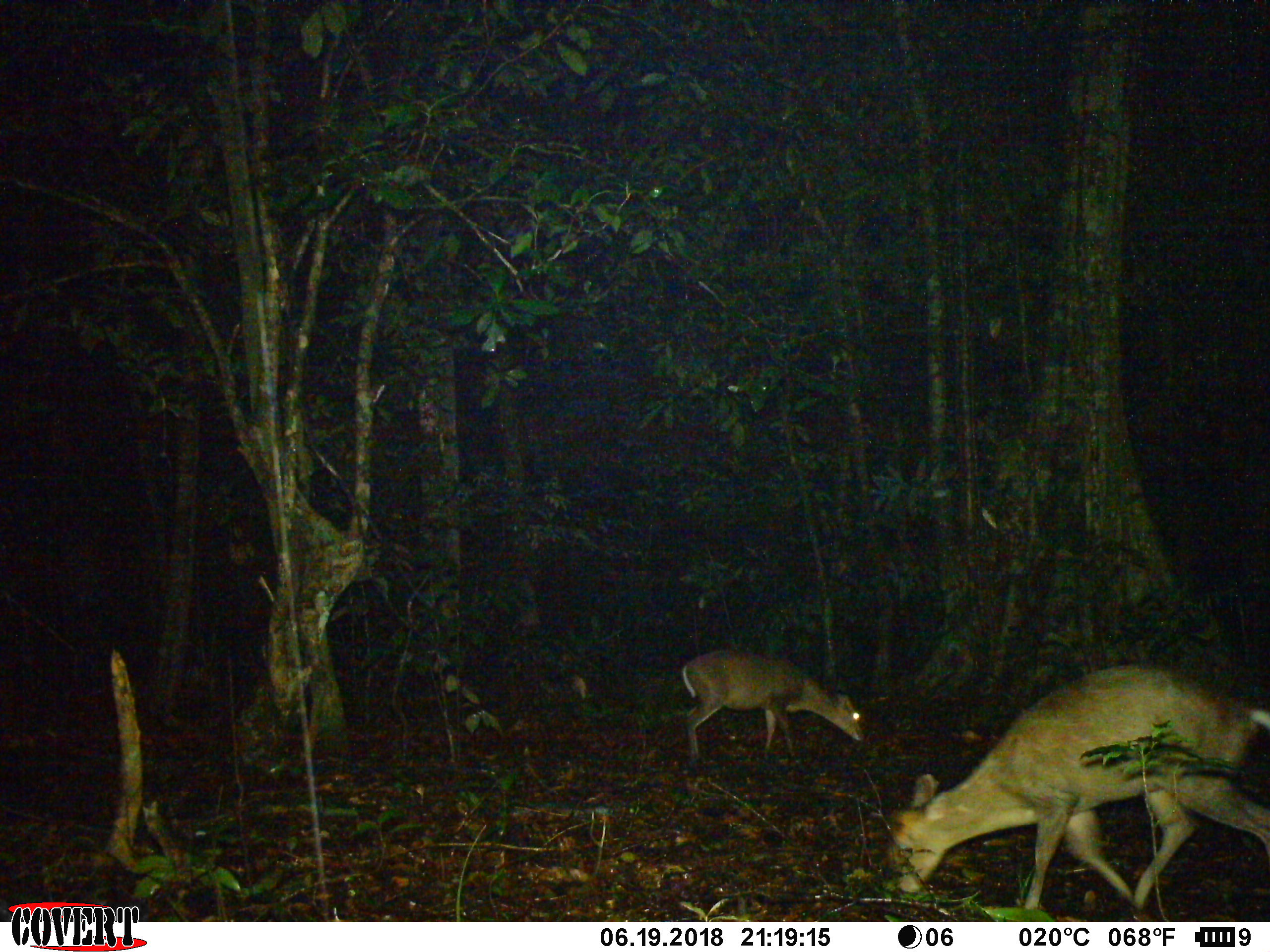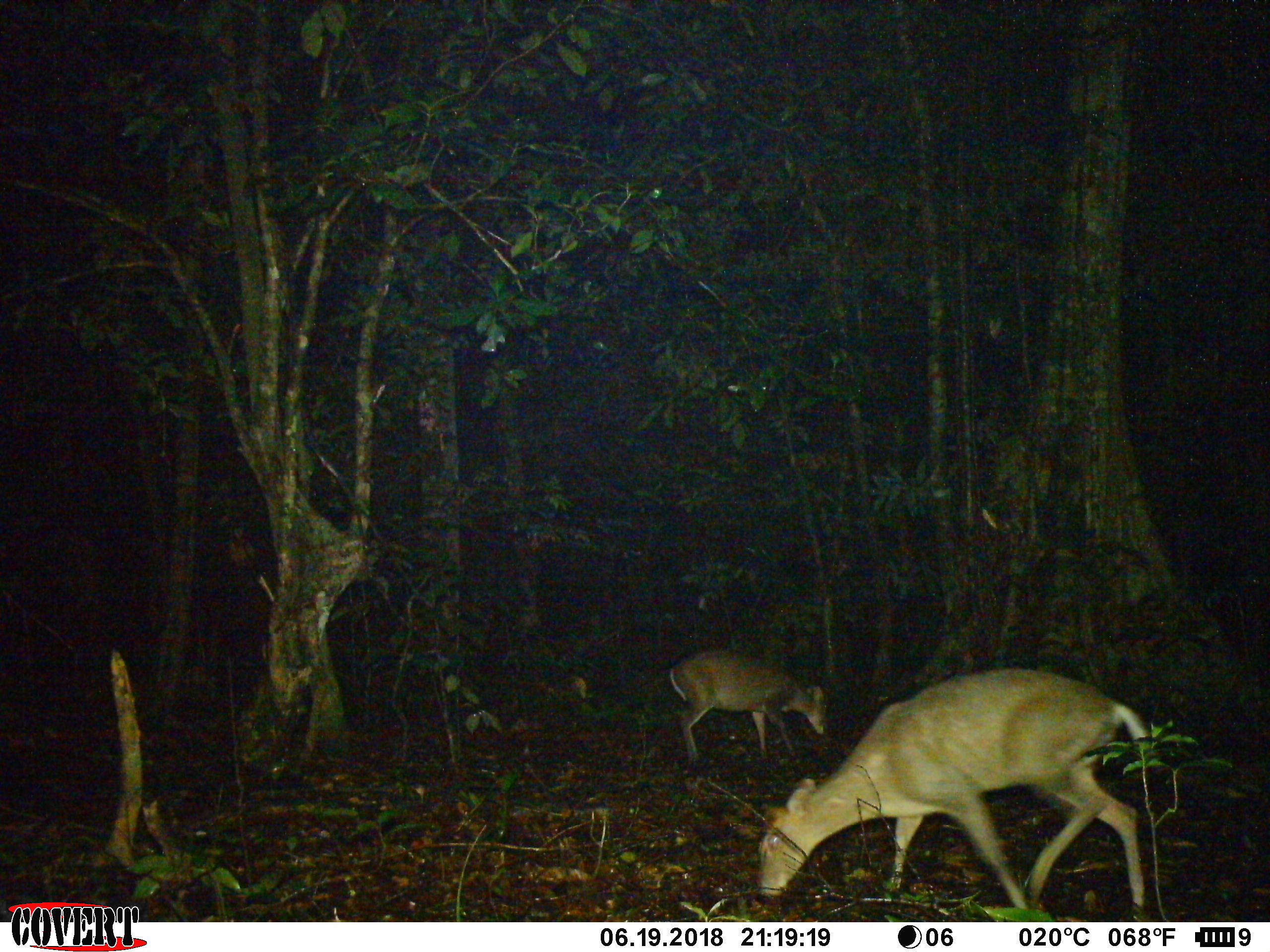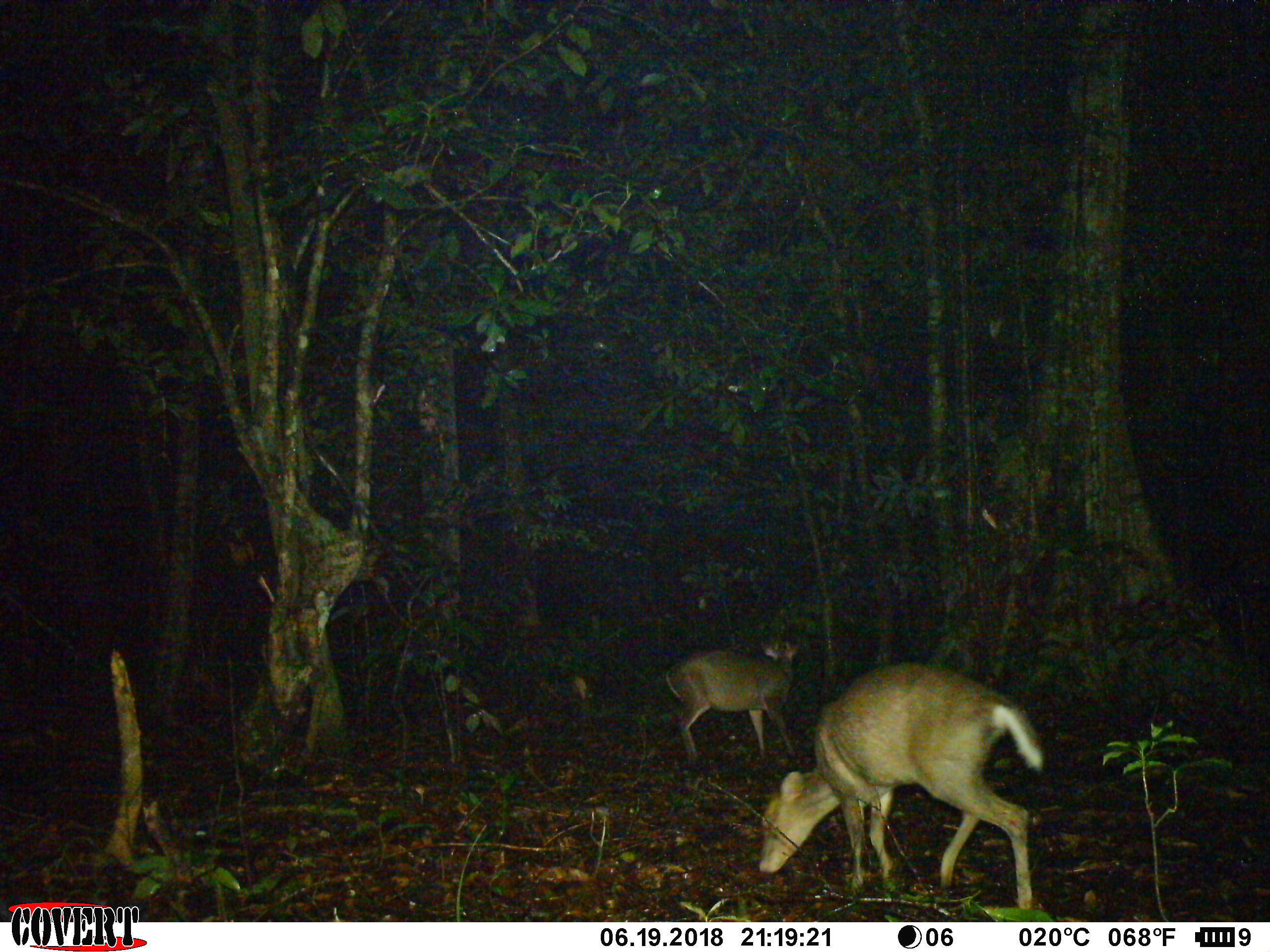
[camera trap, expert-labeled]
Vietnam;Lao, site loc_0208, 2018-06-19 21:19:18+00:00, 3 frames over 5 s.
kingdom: Animalia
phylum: Chordata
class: Mammalia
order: Artiodactyla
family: Cervidae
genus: Muntiacus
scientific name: Muntiacus rooseveltorum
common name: roosevelt's muntjac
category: roosevelts muntjac group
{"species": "roosevelts muntjac group (roosevelt's muntjac) (Muntiacus rooseveltorum)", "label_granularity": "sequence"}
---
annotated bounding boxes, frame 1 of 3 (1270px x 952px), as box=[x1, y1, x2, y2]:
roosevelts muntjac group: box=[880, 662, 1269, 910]; box=[680, 649, 864, 767]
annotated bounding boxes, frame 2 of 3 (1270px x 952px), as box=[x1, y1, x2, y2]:
roosevelts muntjac group: box=[756, 667, 1150, 922]; box=[669, 649, 828, 766]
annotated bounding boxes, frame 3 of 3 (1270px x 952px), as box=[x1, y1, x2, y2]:
roosevelts muntjac group: box=[758, 663, 1045, 910]; box=[665, 634, 799, 765]